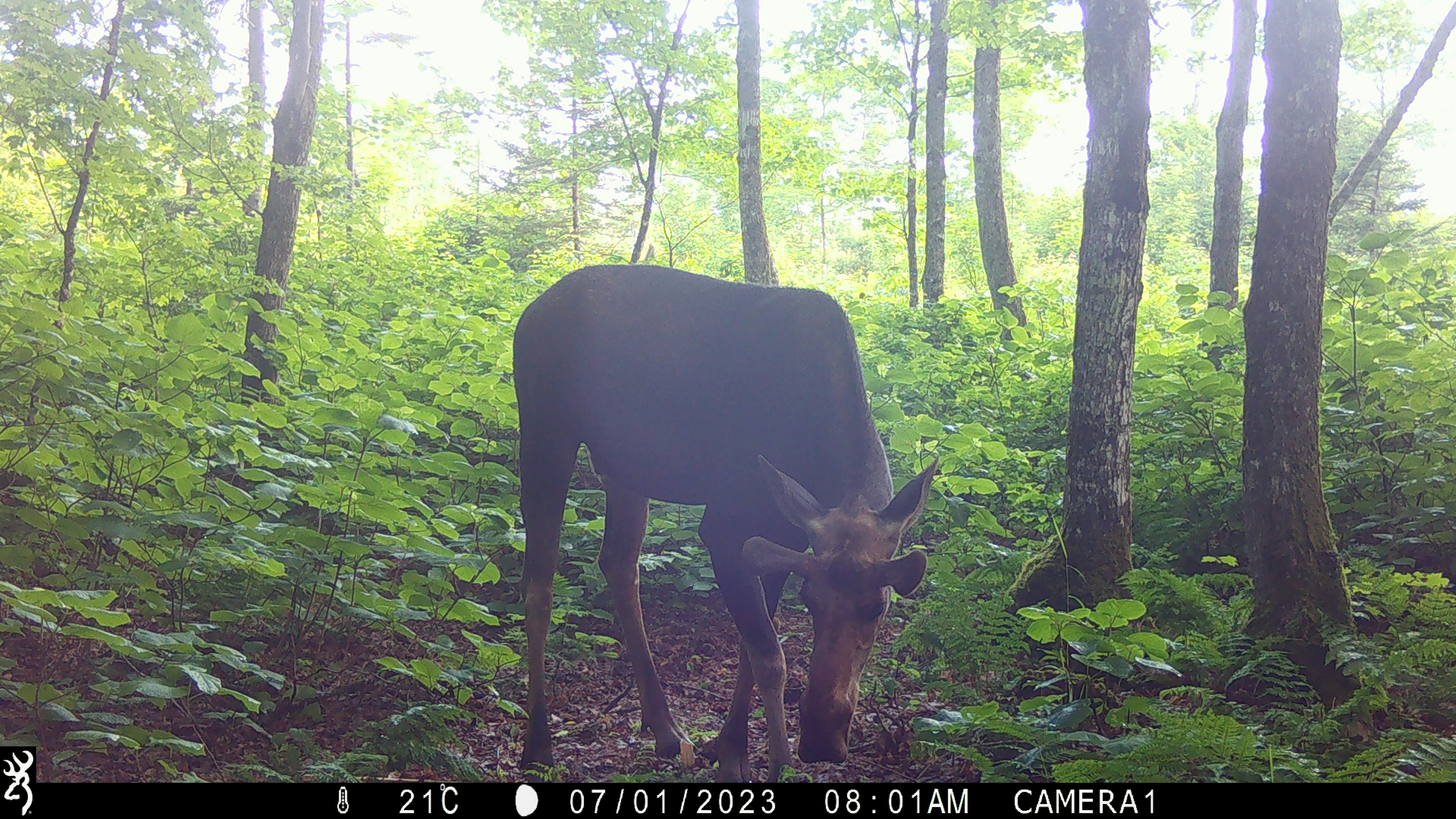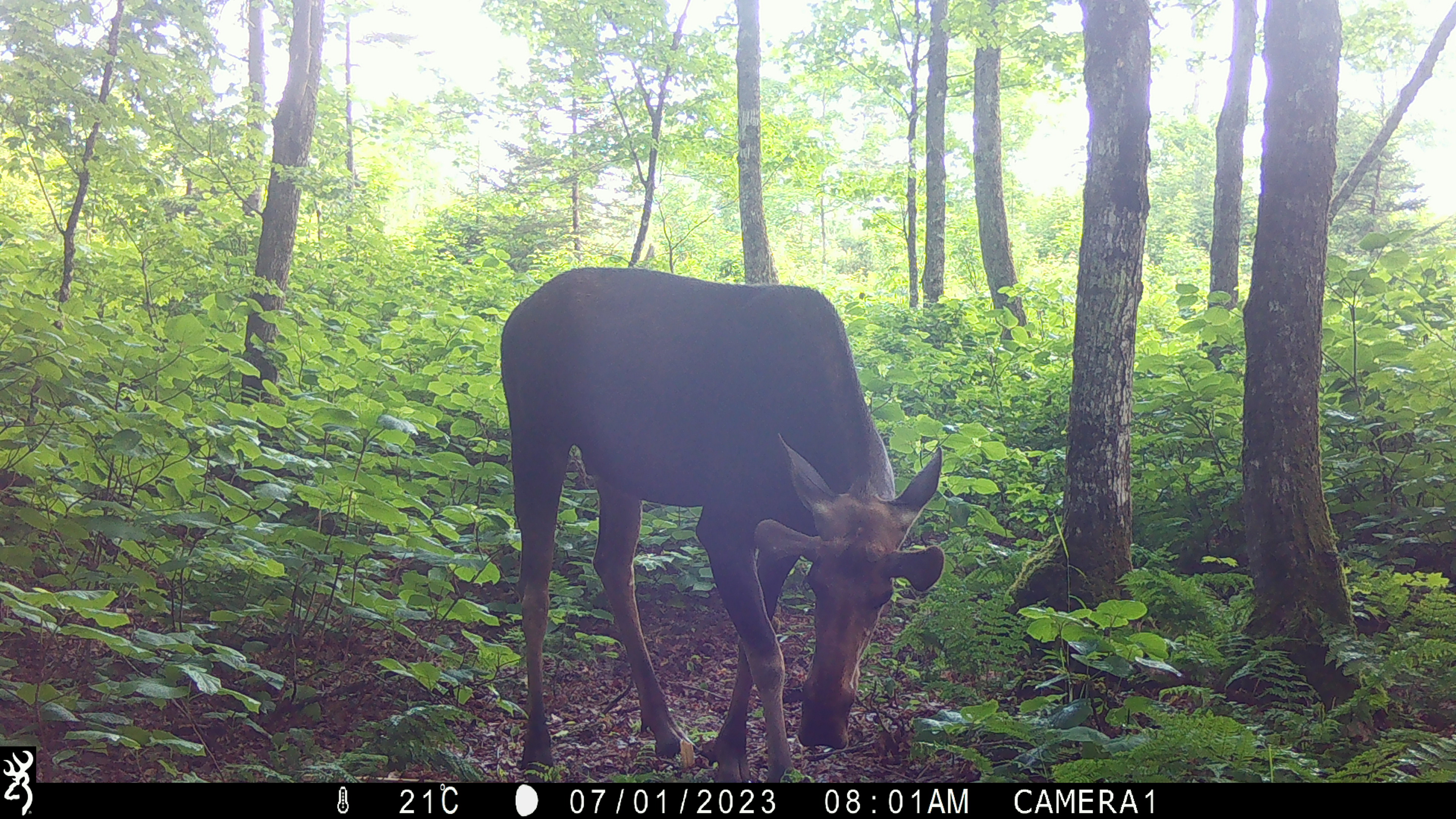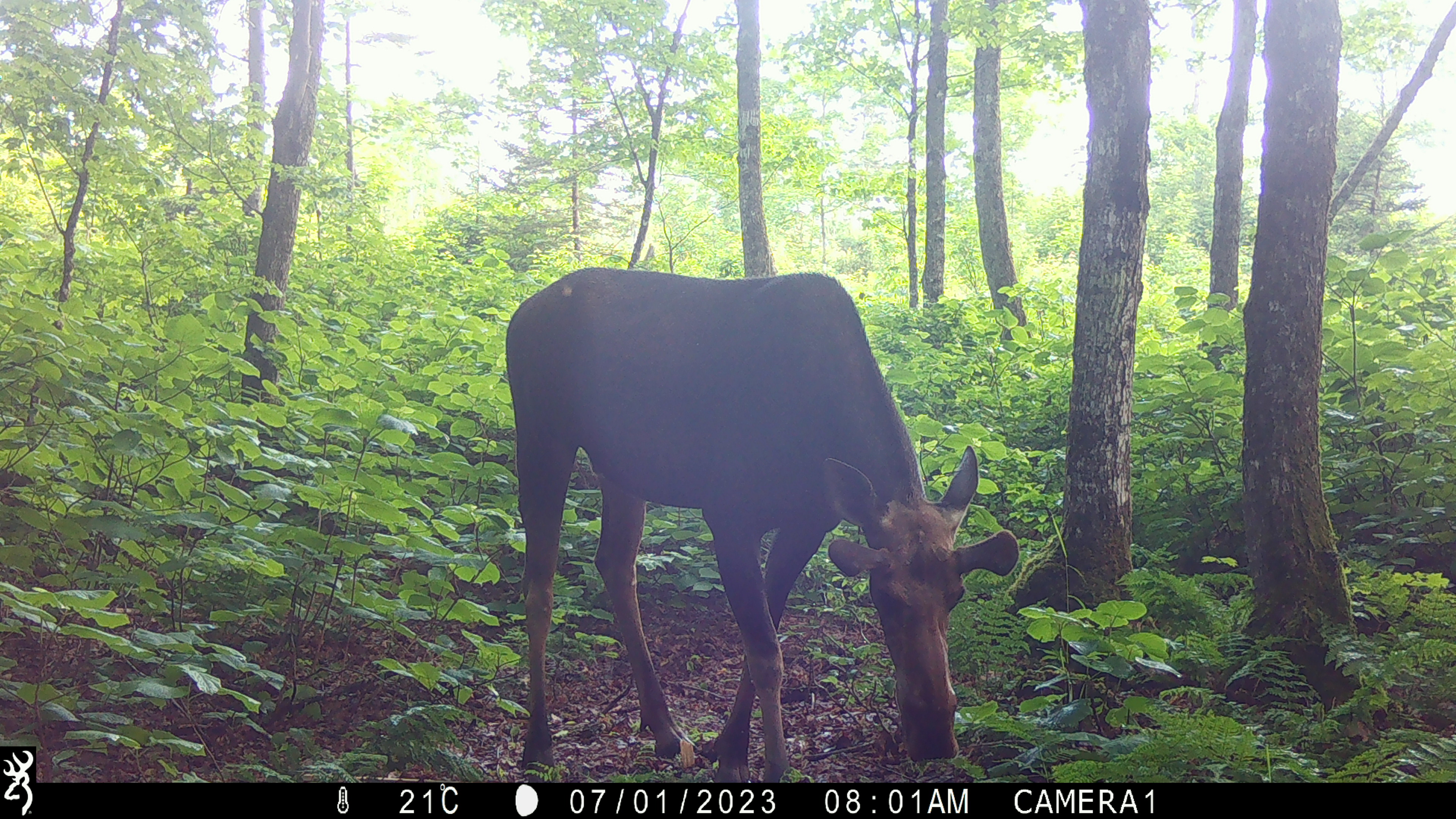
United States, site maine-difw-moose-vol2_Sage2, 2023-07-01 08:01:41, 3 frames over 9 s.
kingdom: Animalia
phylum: Chordata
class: Mammalia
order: Artiodactyla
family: Cervidae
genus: Alces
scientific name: Alces alces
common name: moose